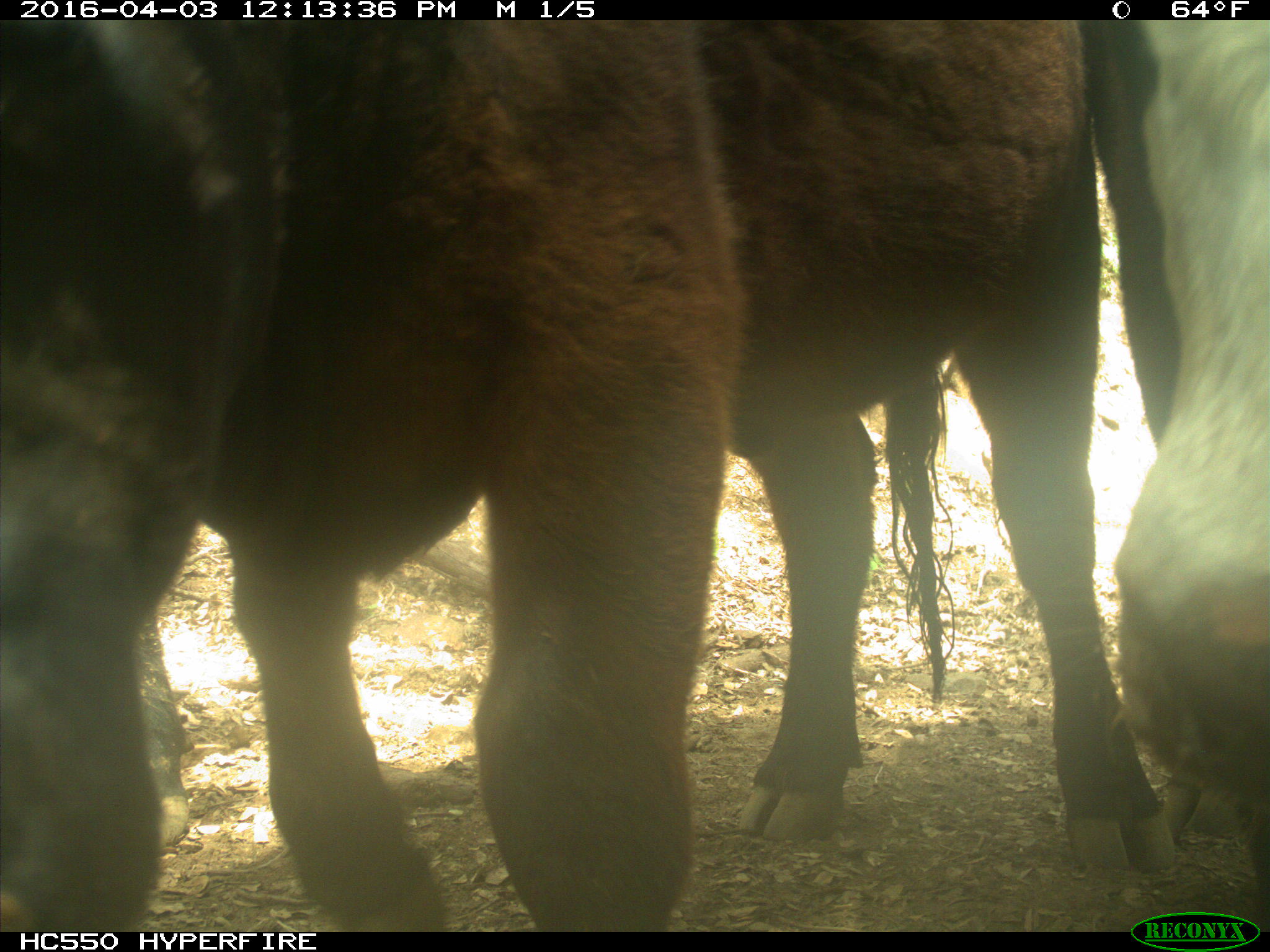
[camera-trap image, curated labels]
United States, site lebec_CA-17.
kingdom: Animalia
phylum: Chordata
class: Mammalia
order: Artiodactyla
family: Bovidae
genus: Bos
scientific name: Bos taurus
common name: domestic cow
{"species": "Bos taurus (domestic cow)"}